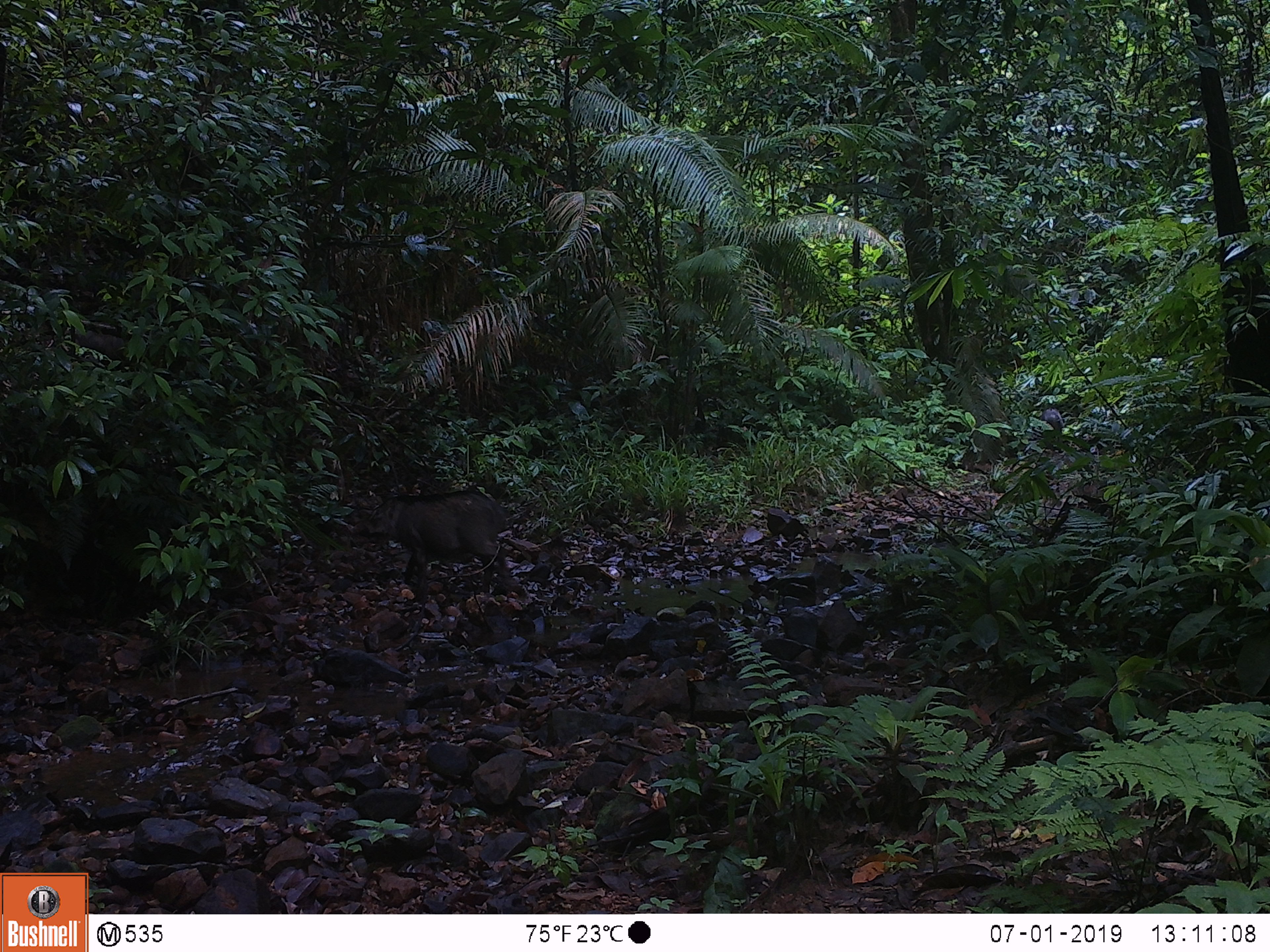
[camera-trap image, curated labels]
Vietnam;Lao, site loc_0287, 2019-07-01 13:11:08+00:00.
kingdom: Animalia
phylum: Chordata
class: Mammalia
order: Artiodactyla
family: Suidae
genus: Sus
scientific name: Sus scrofa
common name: eurasian wild pig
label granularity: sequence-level